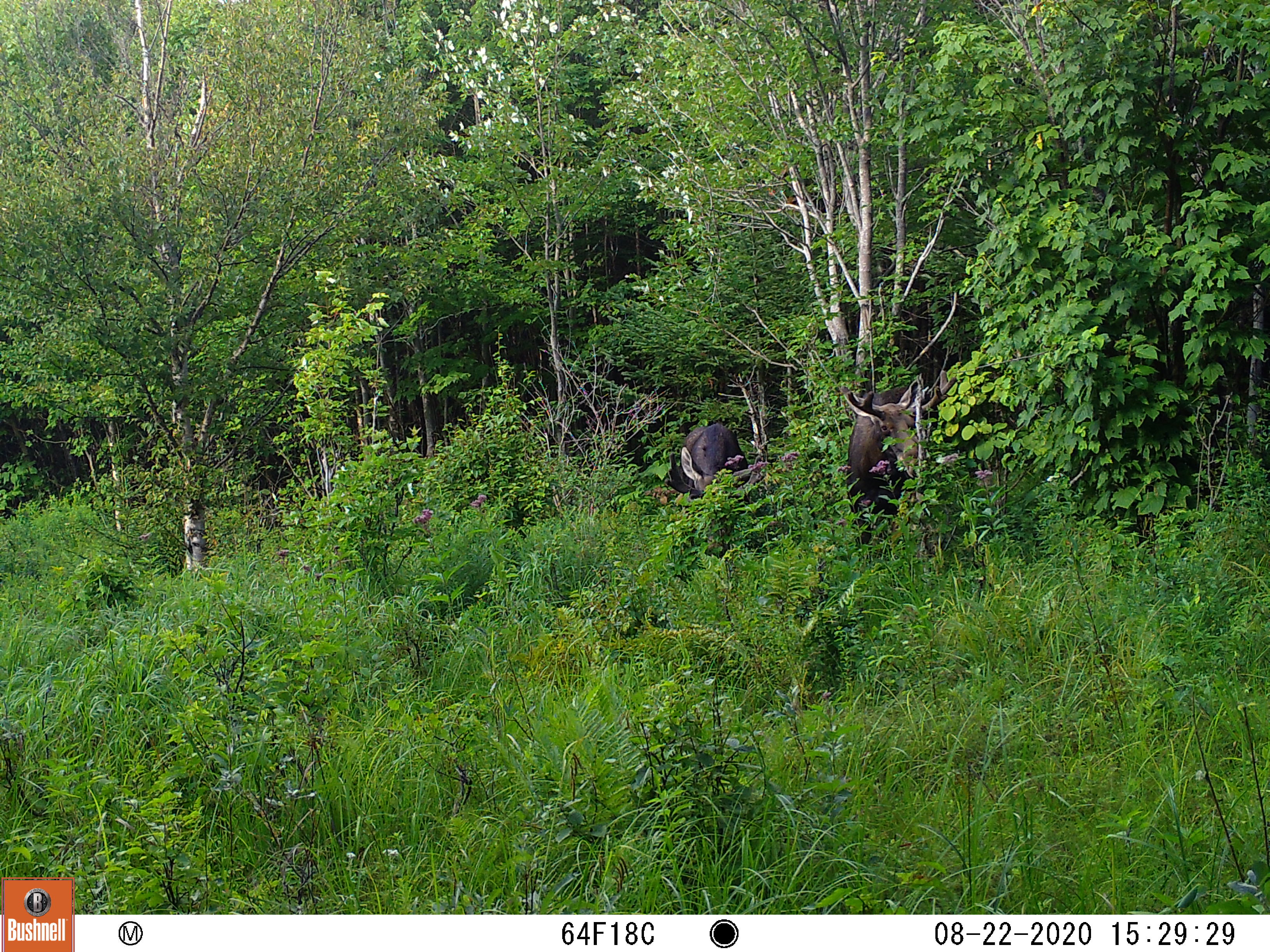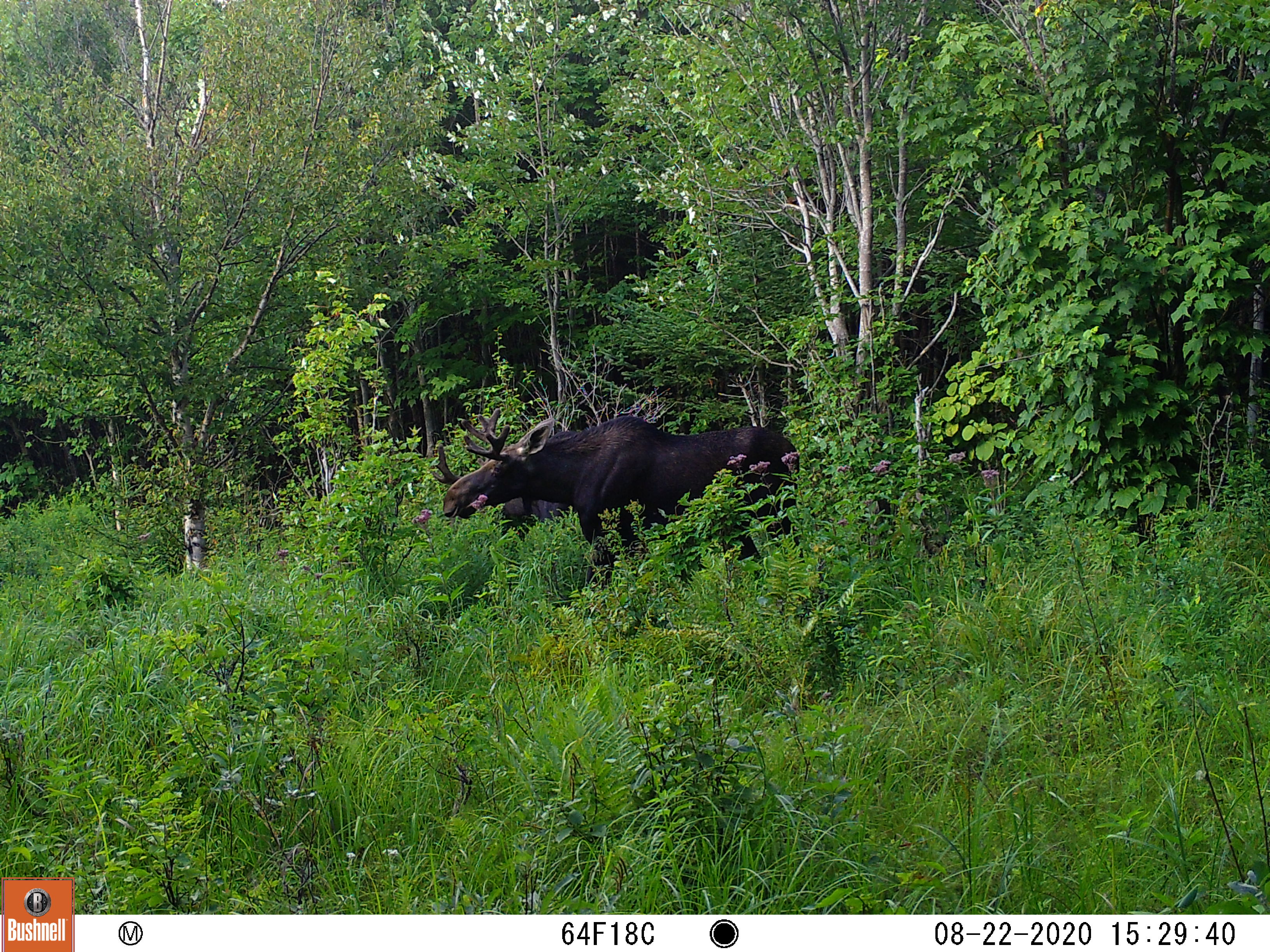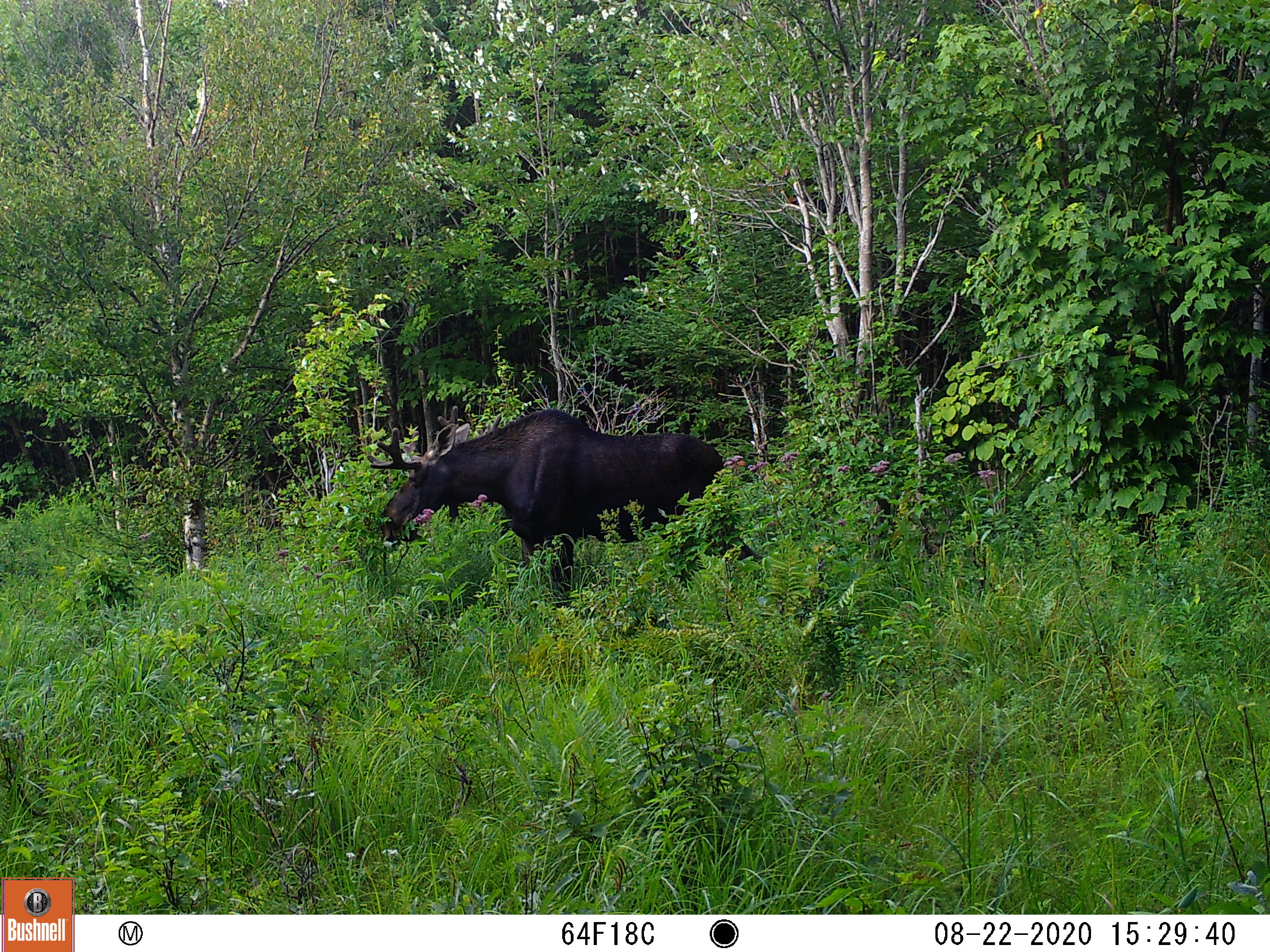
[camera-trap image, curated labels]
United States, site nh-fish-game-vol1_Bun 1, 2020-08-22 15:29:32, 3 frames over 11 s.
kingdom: Animalia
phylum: Chordata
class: Mammalia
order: Artiodactyla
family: Cervidae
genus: Alces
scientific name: Alces alces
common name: moose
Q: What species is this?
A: Moose (Alces alces).